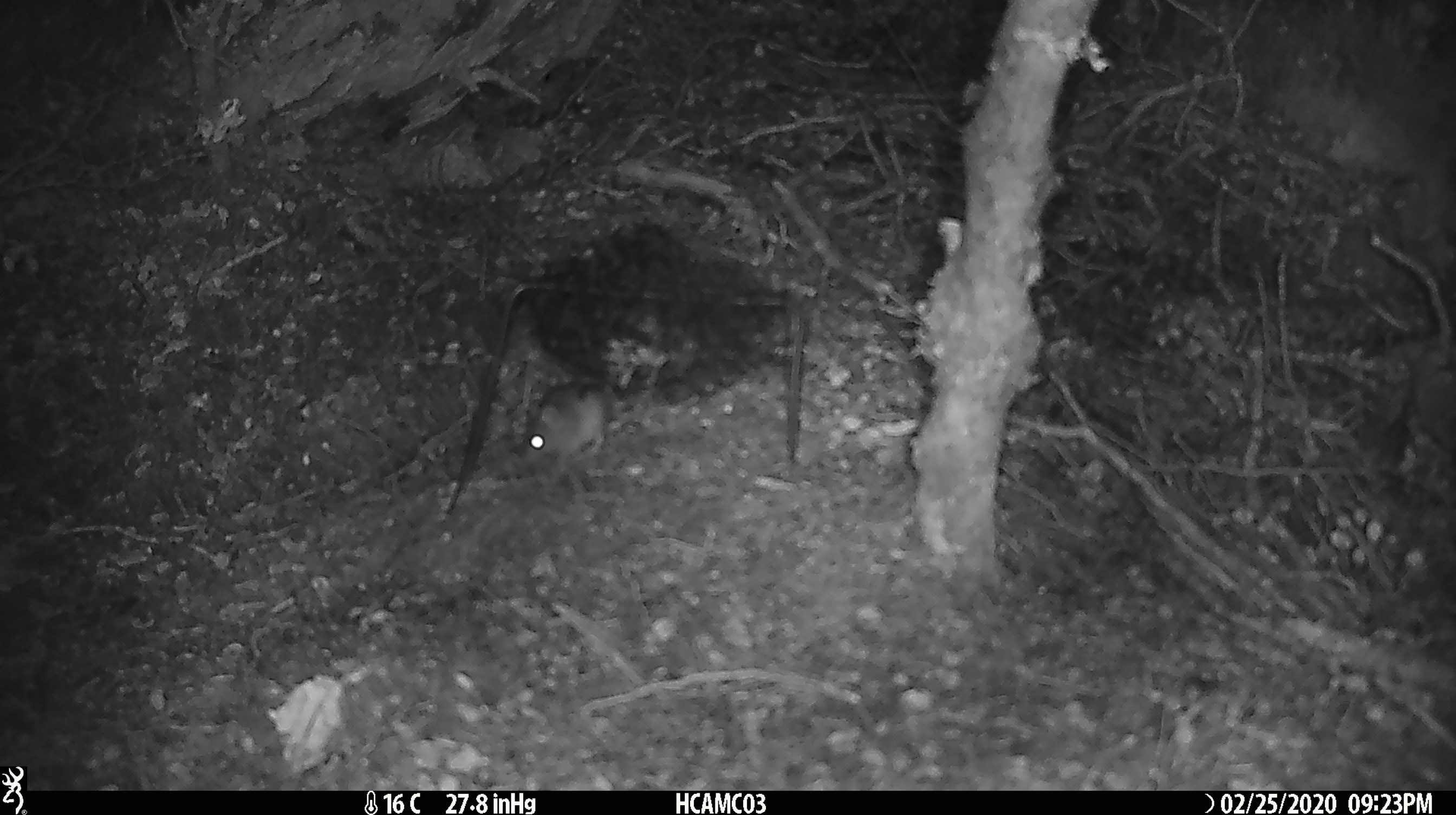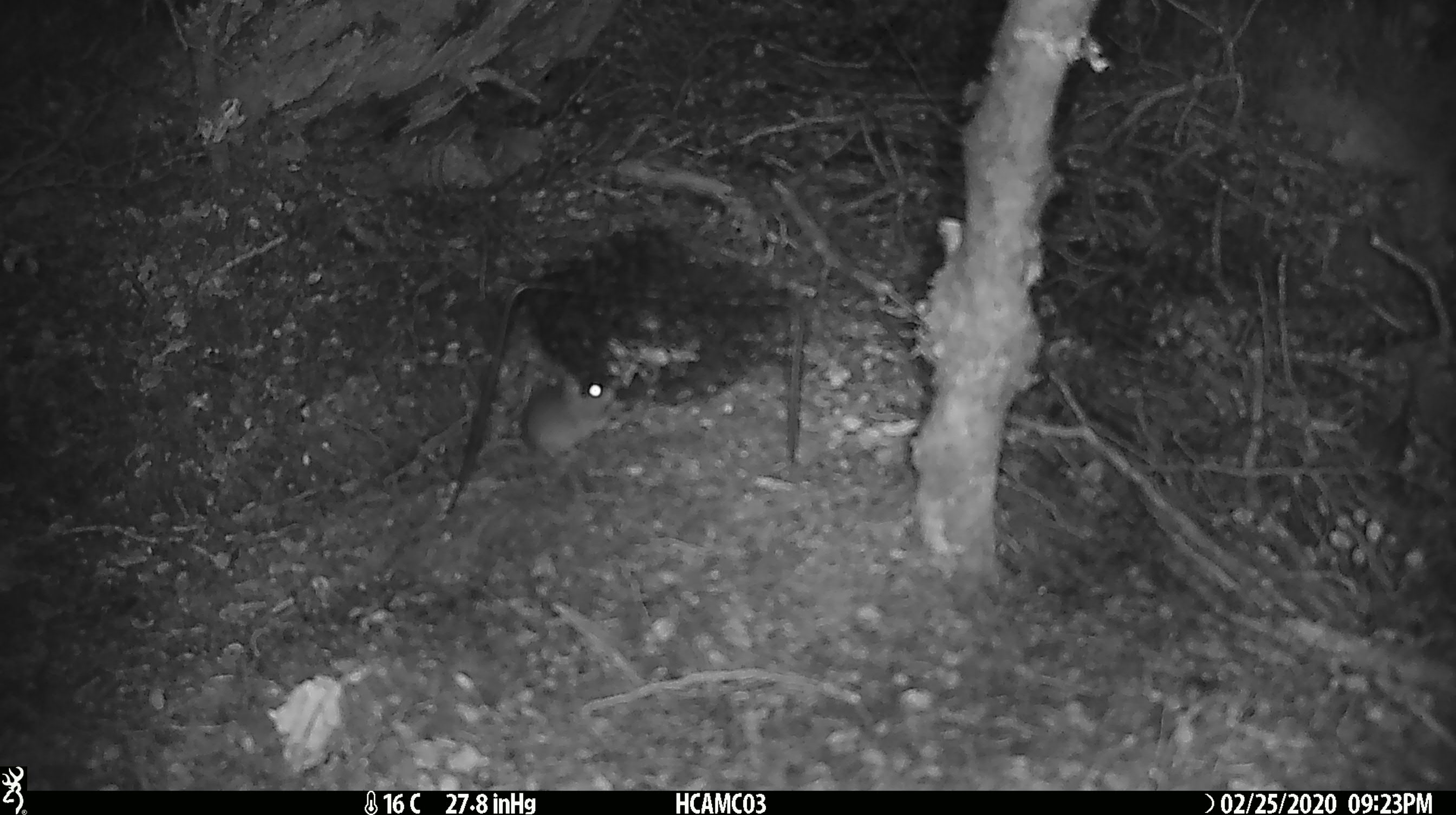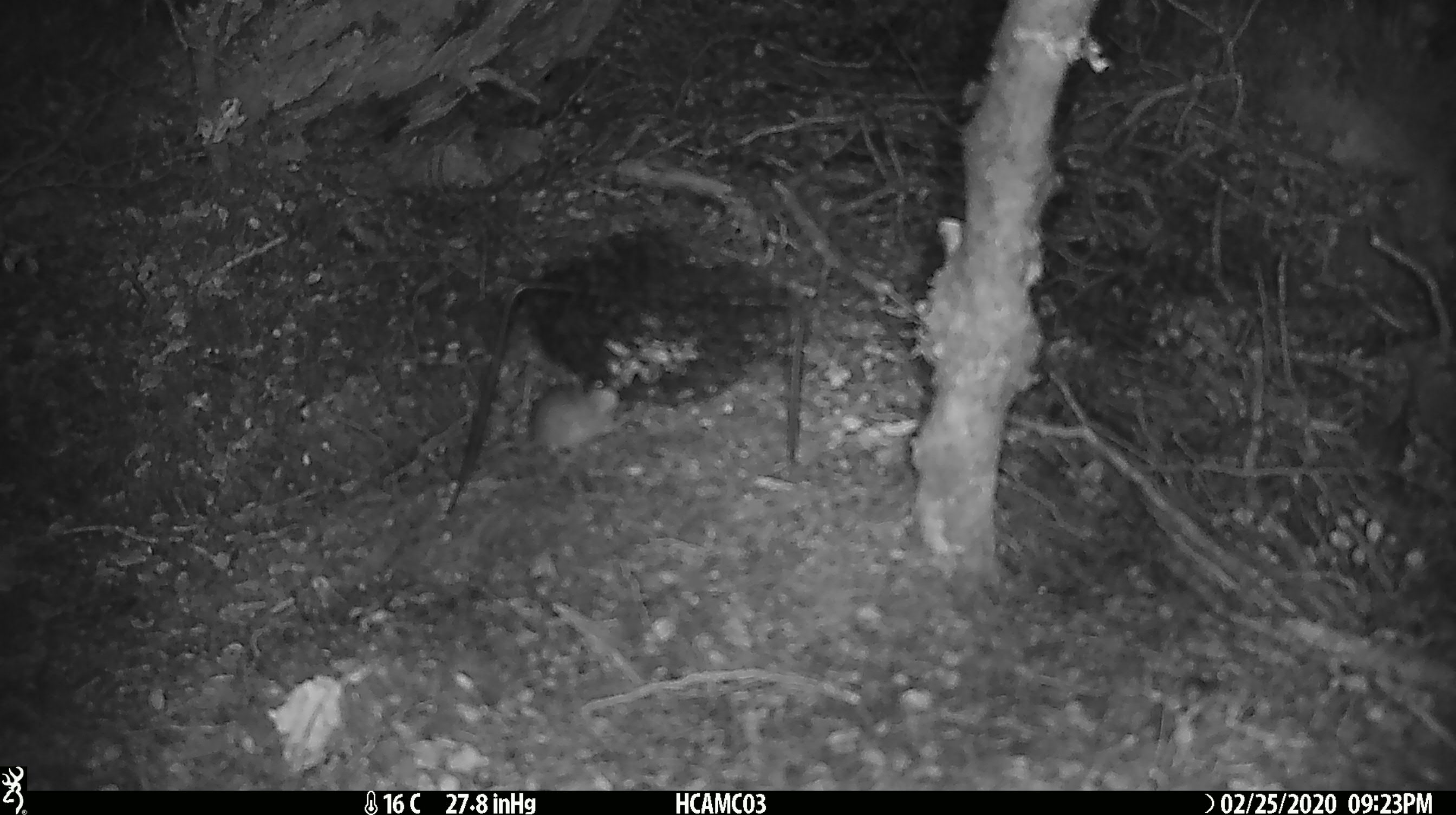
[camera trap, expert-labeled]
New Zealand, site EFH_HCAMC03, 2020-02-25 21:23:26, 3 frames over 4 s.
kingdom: Animalia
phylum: Chordata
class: Mammalia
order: Rodentia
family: Muridae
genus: Mus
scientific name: Mus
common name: mouse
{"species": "mouse (Mus)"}